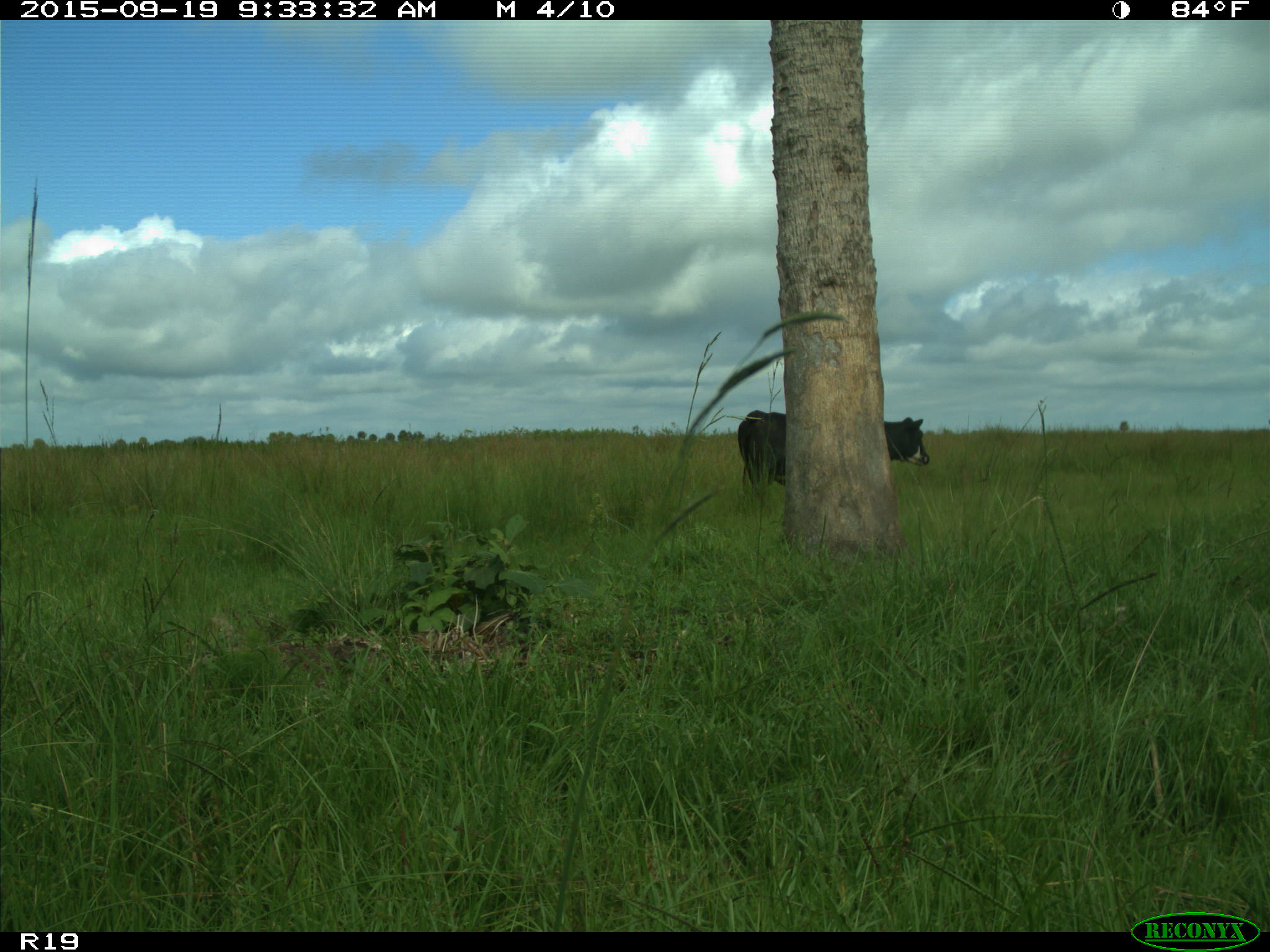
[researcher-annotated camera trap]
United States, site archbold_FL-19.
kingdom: Animalia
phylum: Chordata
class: Mammalia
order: Artiodactyla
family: Bovidae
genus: Bos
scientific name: Bos taurus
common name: domestic cow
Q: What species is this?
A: Bos taurus (domestic cow).